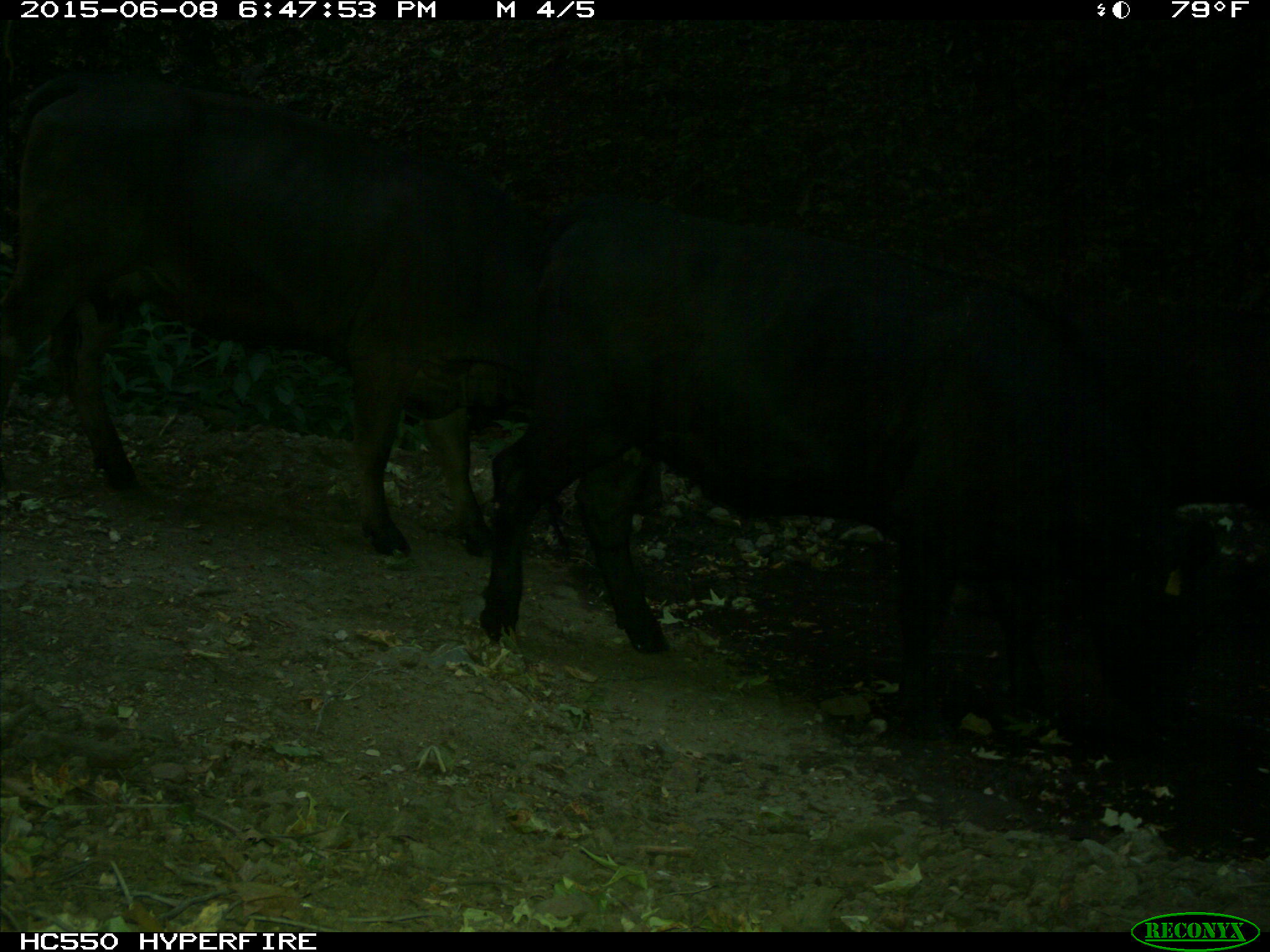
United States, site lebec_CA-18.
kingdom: Animalia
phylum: Chordata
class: Mammalia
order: Artiodactyla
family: Bovidae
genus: Bos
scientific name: Bos taurus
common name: domestic cow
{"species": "Bos taurus (domestic cow)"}